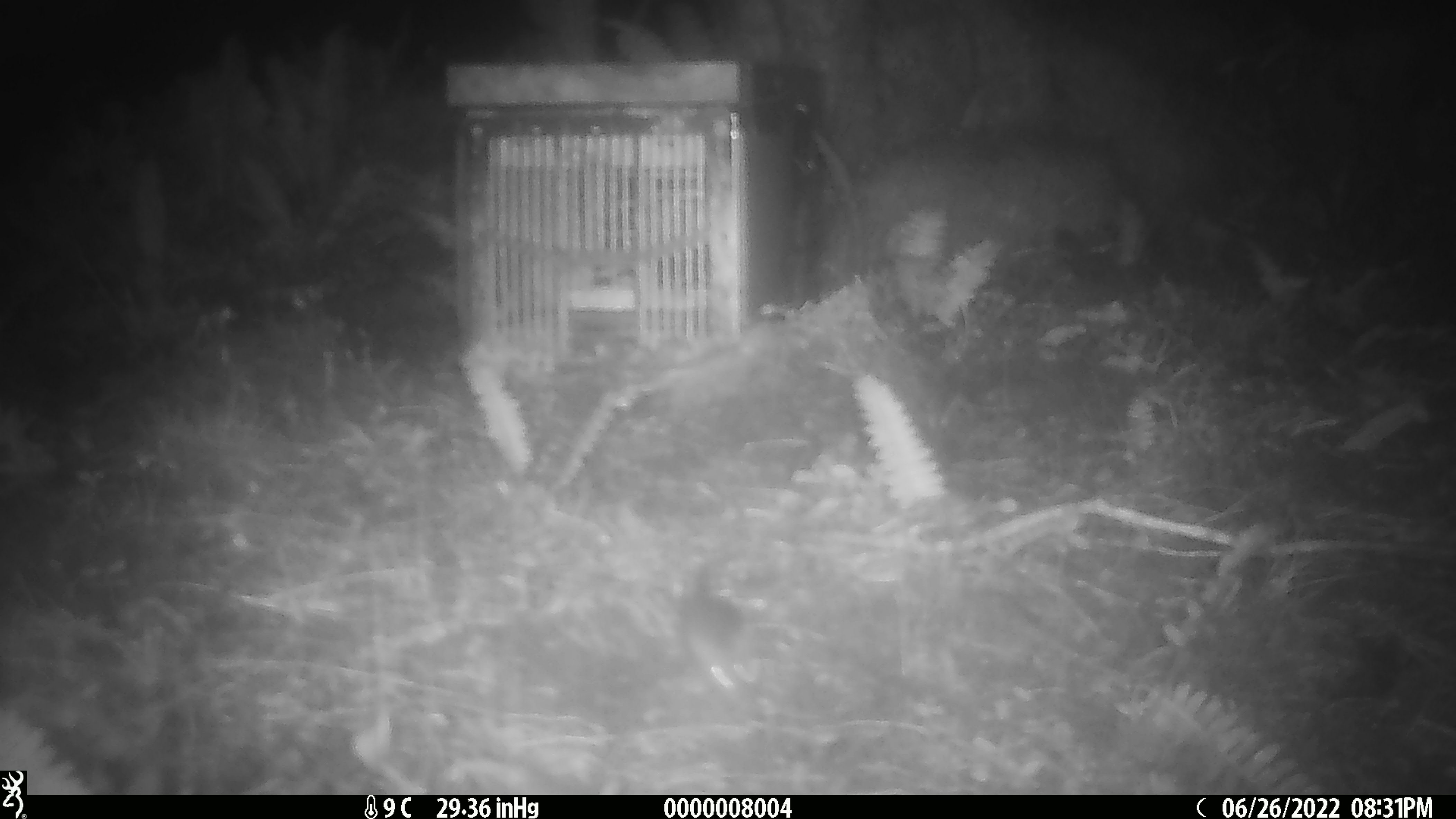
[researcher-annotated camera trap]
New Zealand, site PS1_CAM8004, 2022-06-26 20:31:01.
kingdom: Animalia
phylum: Chordata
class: Mammalia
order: Rodentia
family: Muridae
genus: Mus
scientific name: Mus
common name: mouse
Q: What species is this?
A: Mouse (Mus).